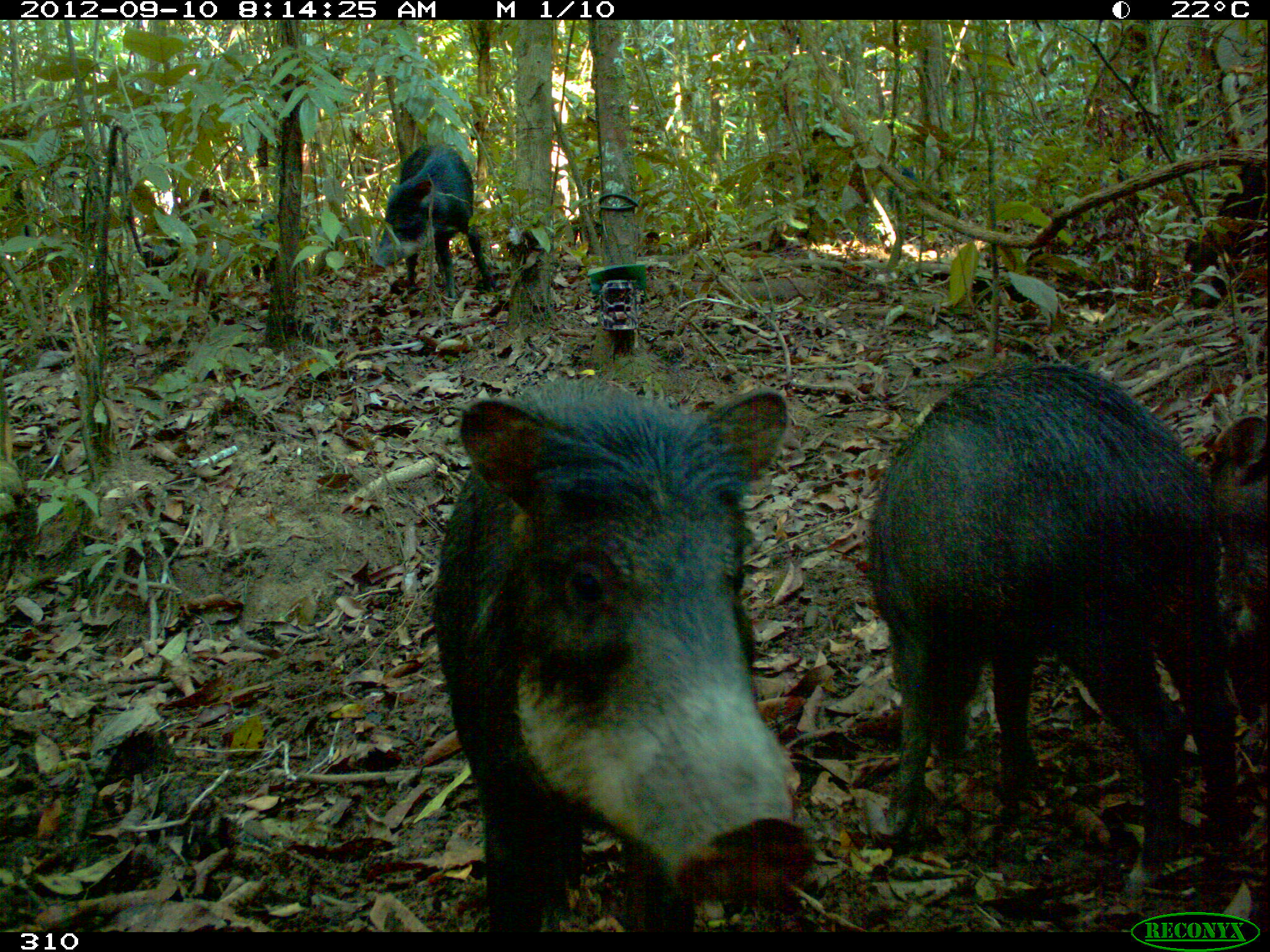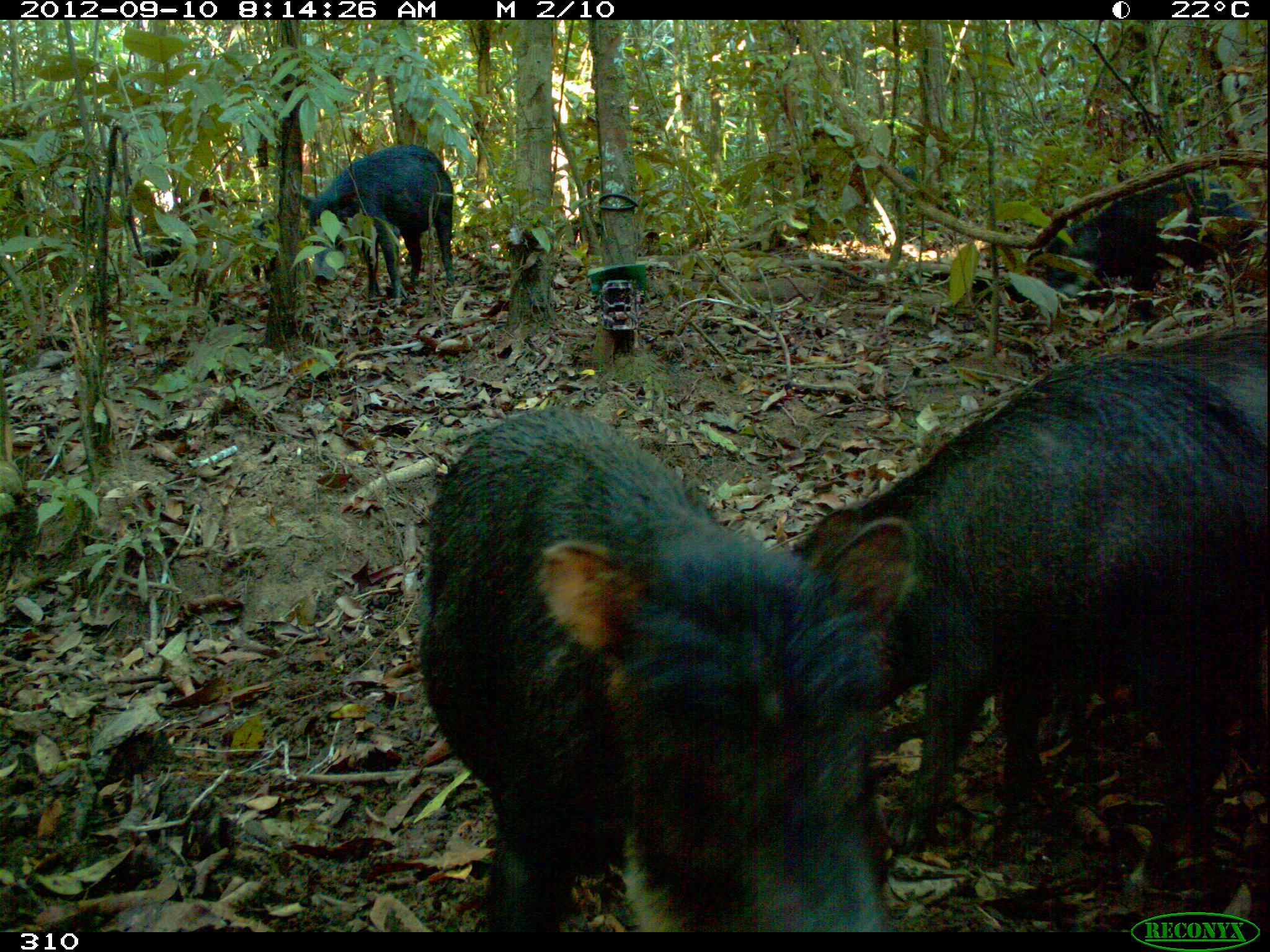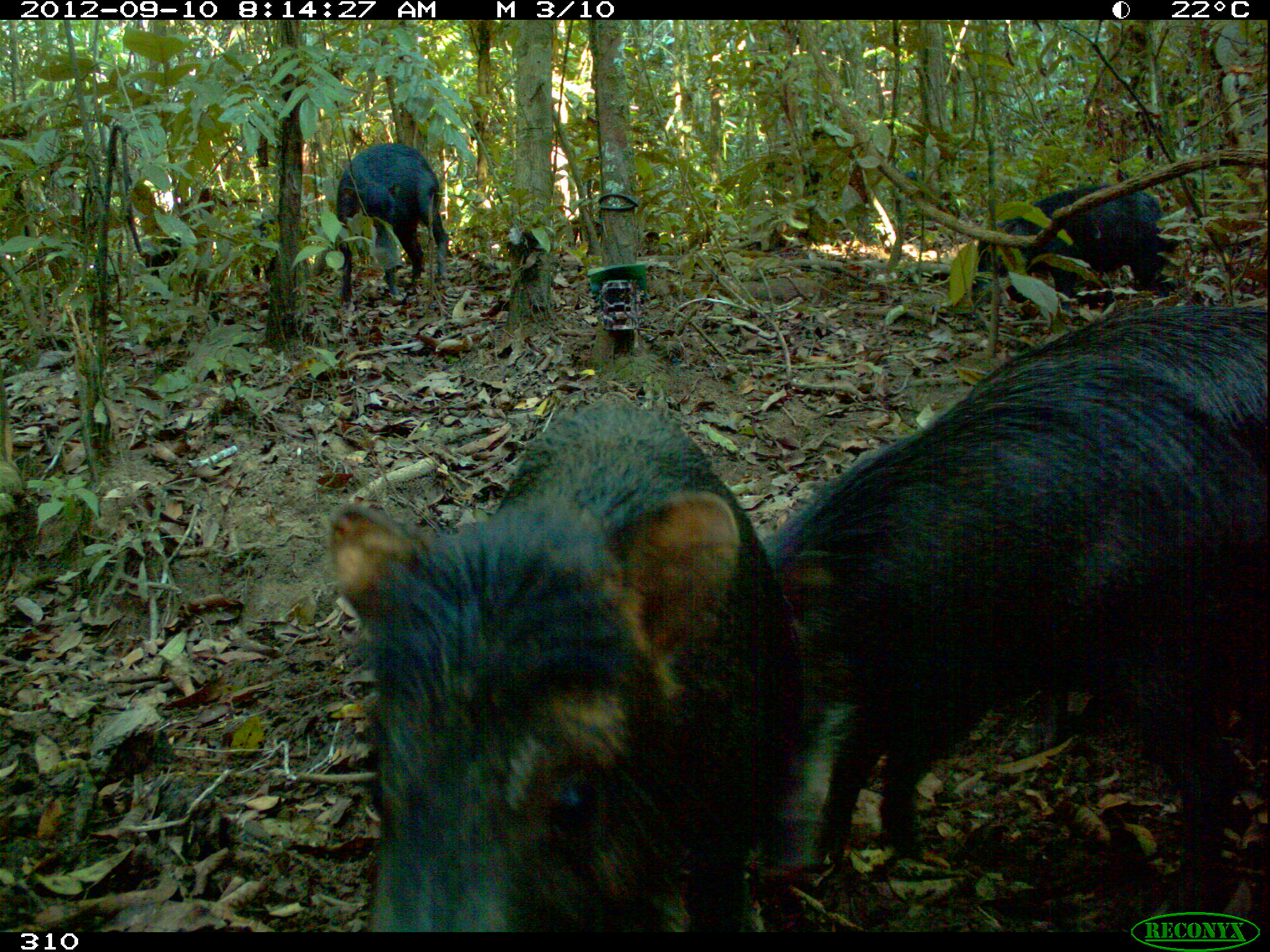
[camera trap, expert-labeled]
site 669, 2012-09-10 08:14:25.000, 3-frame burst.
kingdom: Animalia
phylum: Chordata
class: Mammalia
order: Artiodactyla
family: Tayassuidae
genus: Tayassu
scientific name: Tayassu pecari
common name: white-lipped peccary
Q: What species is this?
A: Tayassu pecari (white-lipped peccary).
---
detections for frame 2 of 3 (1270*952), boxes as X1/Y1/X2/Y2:
tayassu pecari: 417/406/912/930; 792/352/1262/897; 1039/181/1256/317; 296/143/454/299; 1133/325/1266/443; 145/200/199/297; 898/164/961/231; 248/210/280/281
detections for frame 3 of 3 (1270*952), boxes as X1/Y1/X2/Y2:
tayassu pecari: 765/297/1266/930; 330/400/807/930; 979/297/1270/759; 960/182/1164/311; 336/141/447/305; 895/165/977/222; 142/226/192/302; 248/218/277/281